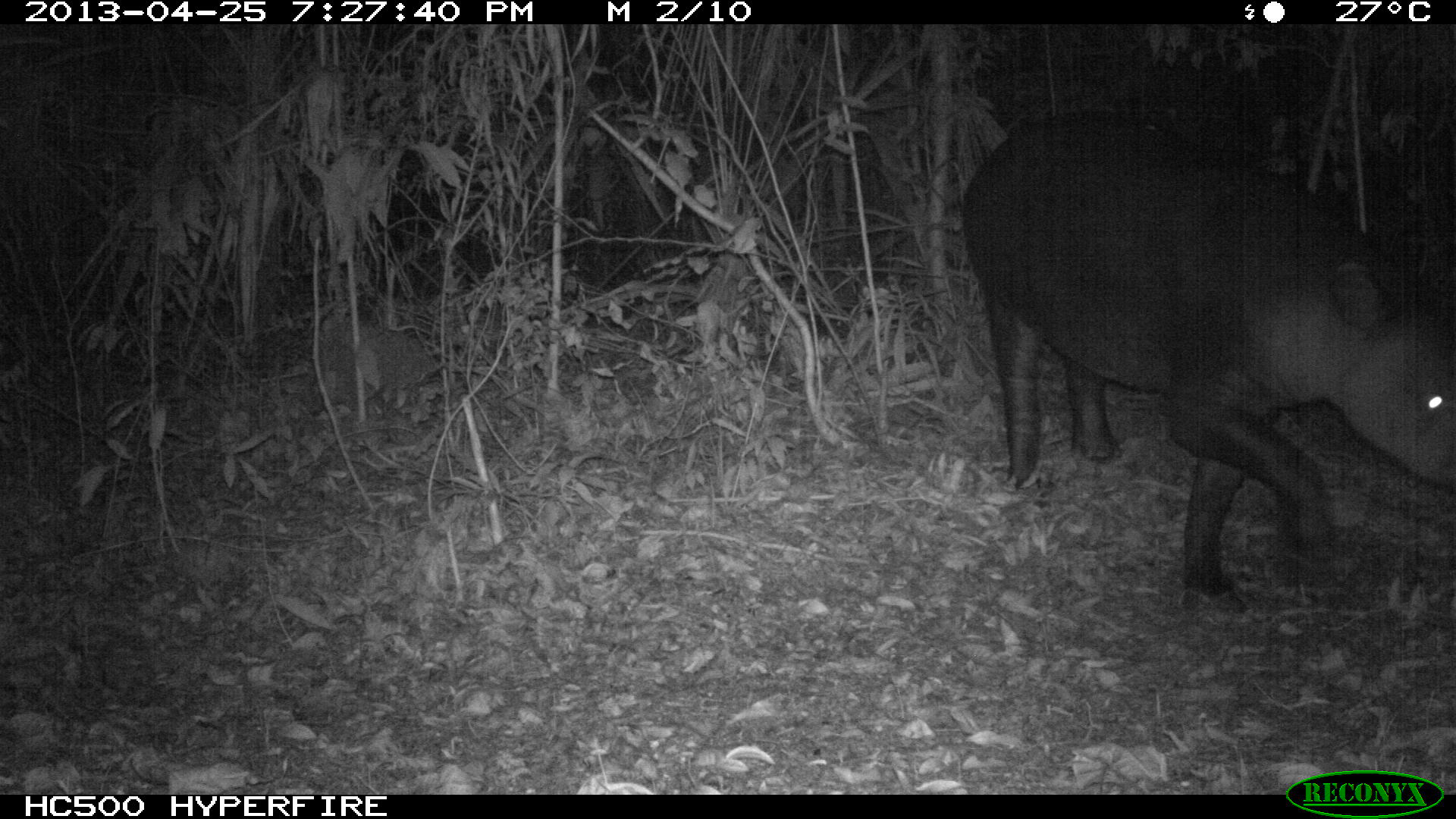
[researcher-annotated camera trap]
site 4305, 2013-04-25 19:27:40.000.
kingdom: Animalia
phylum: Chordata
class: Mammalia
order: Perissodactyla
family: Tapiridae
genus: Tapirus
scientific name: Tapirus bairdii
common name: baird's tapir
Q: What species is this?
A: Tapirus bairdii (baird's tapir).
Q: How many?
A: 1.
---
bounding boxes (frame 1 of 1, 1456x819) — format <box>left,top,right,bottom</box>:
tapirus bairdii: <box>962,111,1456,612</box>